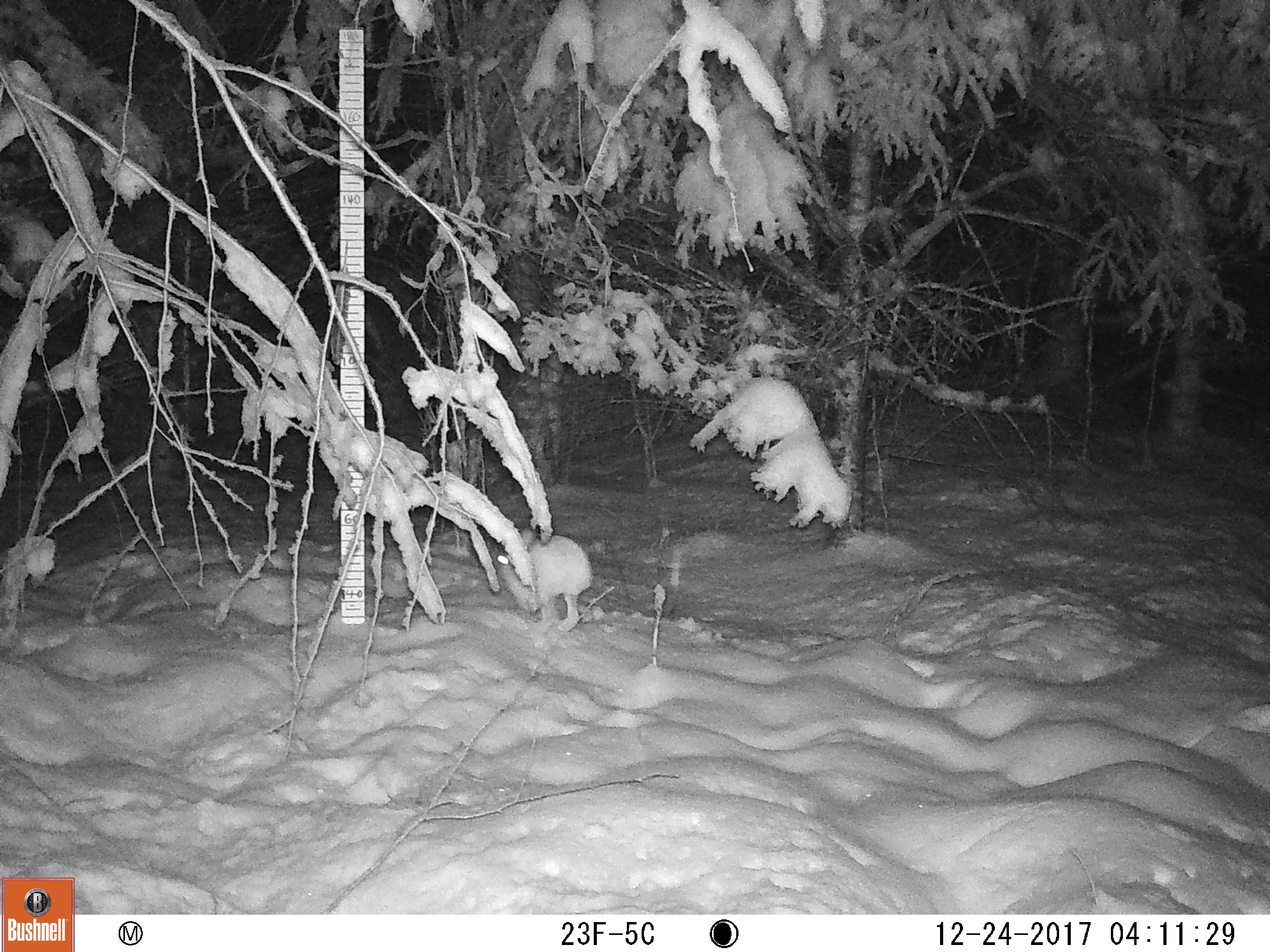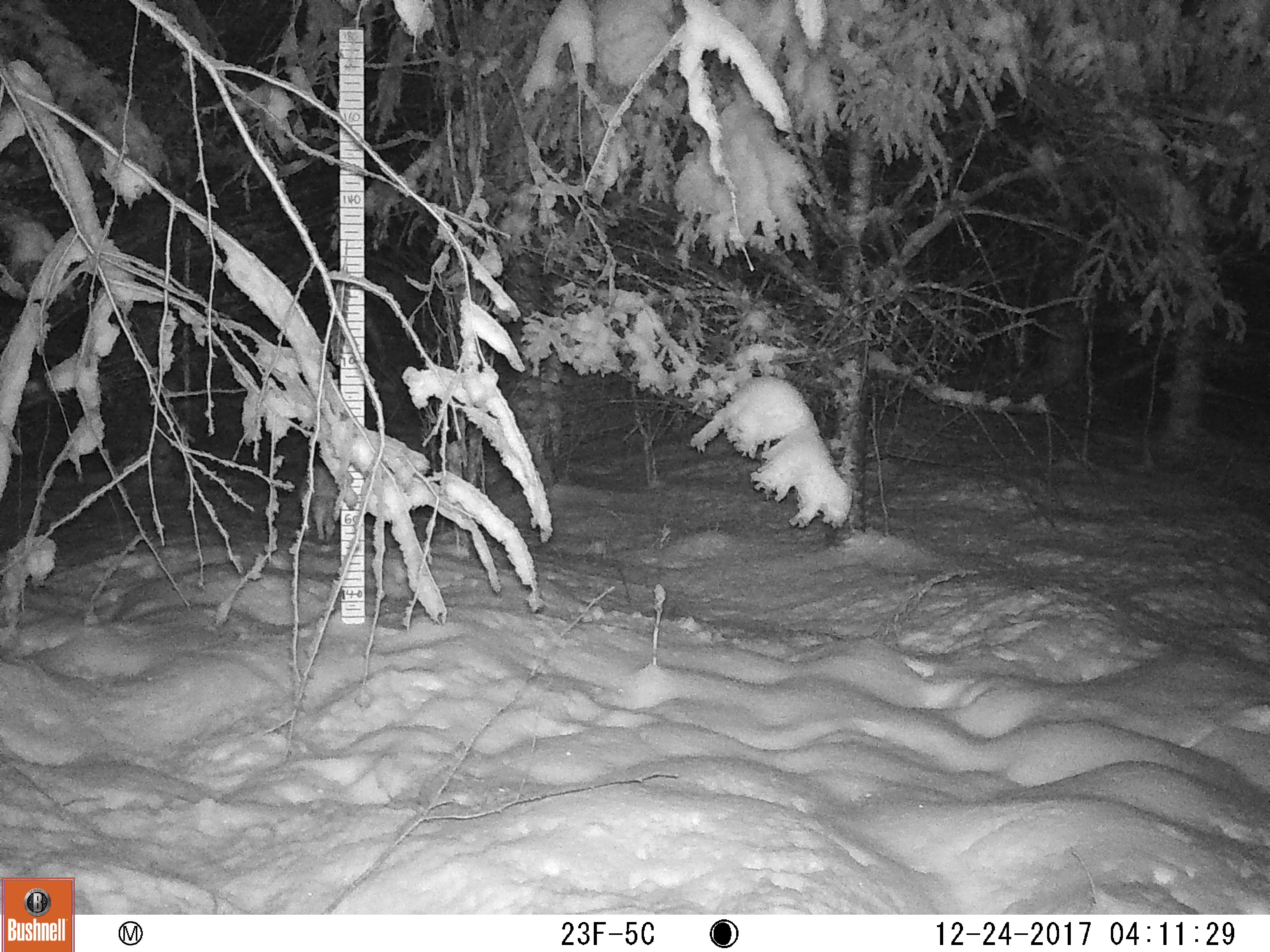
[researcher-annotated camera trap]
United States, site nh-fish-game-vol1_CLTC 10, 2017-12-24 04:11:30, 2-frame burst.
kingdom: Animalia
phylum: Chordata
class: Mammalia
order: Lagomorpha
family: Leporidae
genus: Lepus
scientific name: Lepus americanus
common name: snowshoe hare